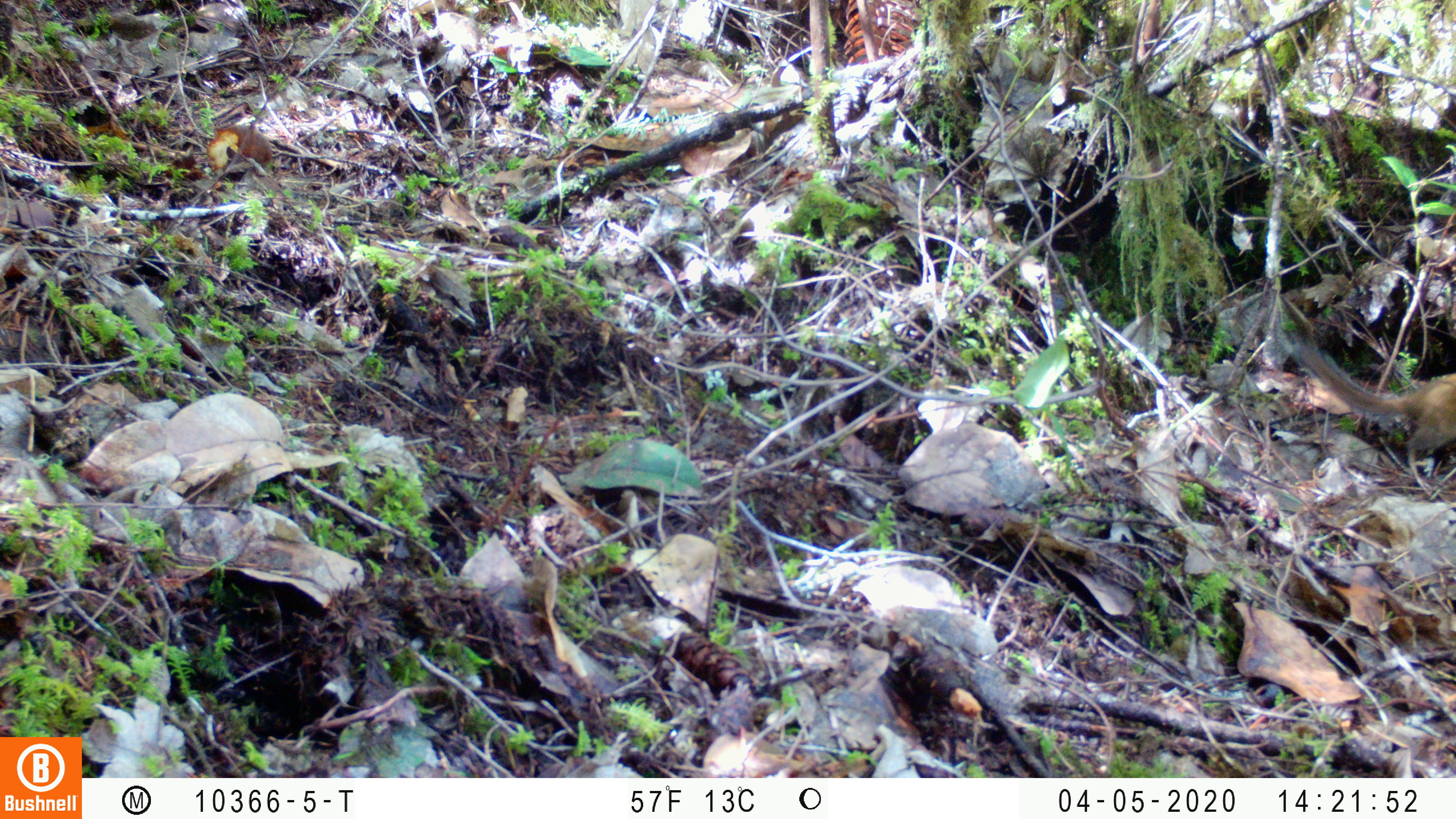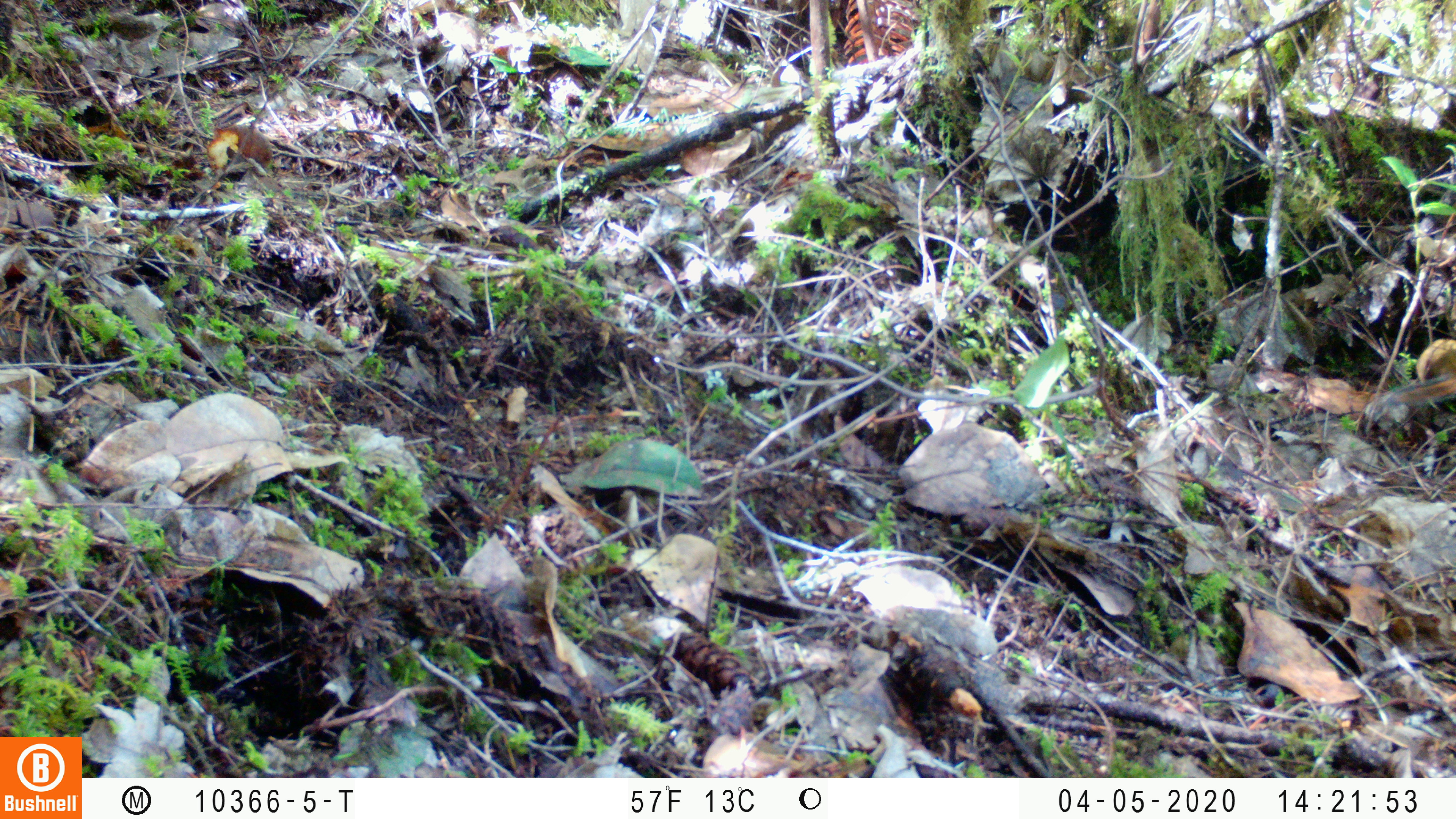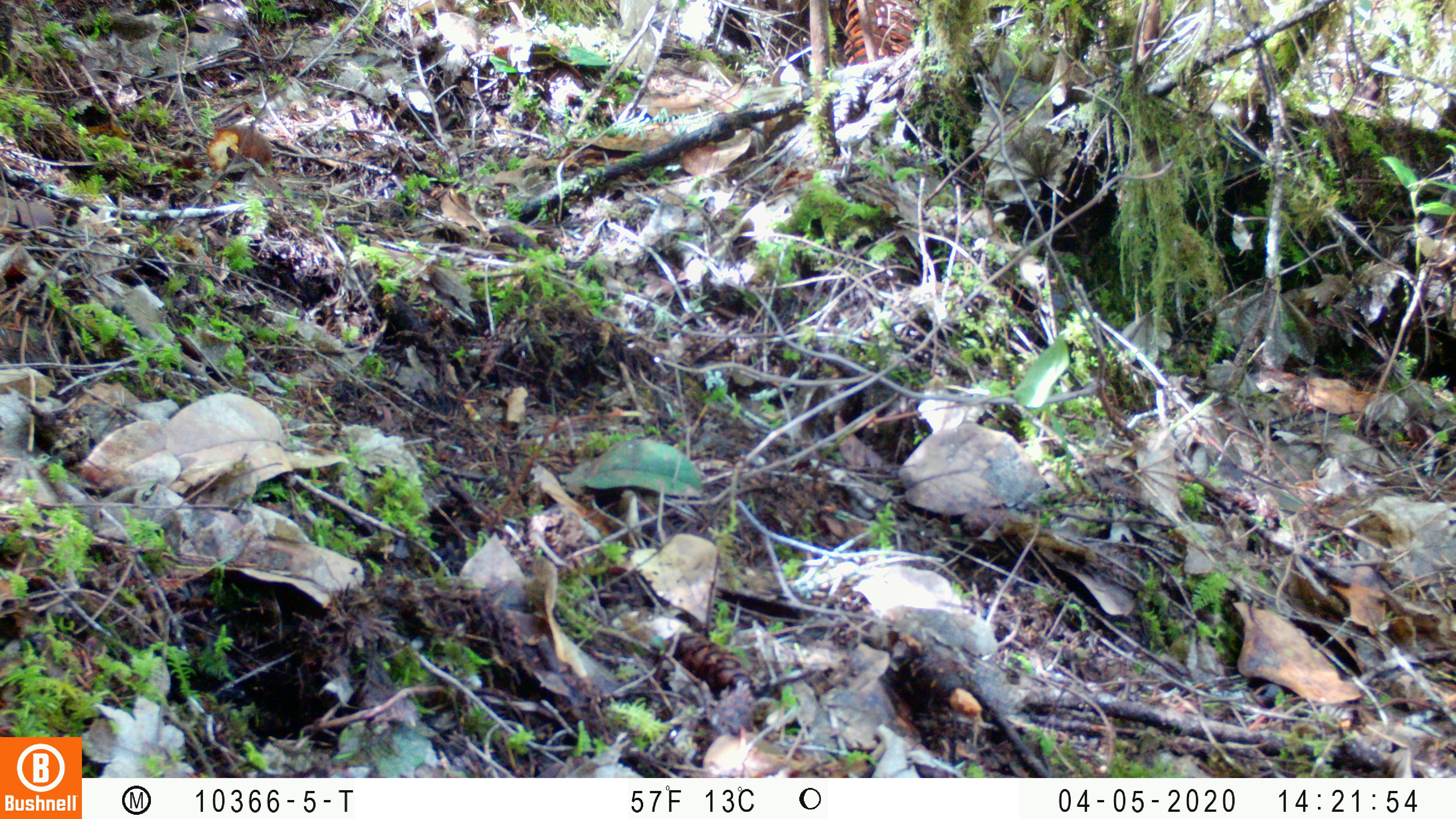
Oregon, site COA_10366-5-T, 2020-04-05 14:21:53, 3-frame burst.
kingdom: Animalia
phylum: Chordata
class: Mammalia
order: Rodentia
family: Sciuridae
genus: Neotamias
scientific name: Neotamias townsendii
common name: townsend's chipmunk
Townsend's chipmunk (Neotamias townsendii).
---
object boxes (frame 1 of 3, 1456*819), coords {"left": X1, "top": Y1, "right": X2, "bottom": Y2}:
townsend's chipmunk: {"left": 1286, "top": 328, "right": 1447, "bottom": 471}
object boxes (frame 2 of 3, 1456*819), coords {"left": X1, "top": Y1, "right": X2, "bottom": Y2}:
townsend's chipmunk: {"left": 1379, "top": 369, "right": 1450, "bottom": 415}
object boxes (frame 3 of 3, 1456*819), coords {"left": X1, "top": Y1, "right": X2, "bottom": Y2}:
townsend's chipmunk: {"left": 1271, "top": 279, "right": 1273, "bottom": 283}